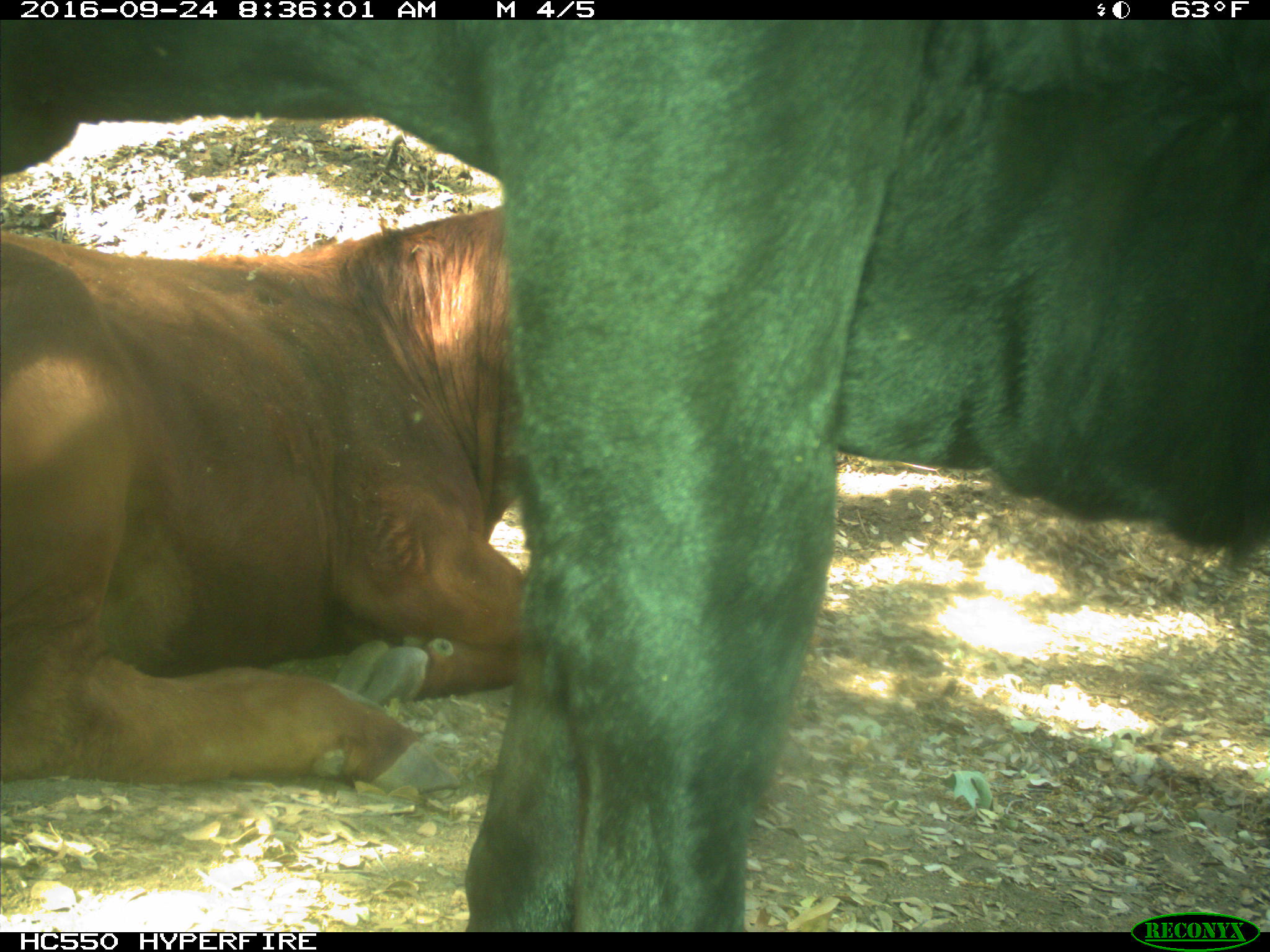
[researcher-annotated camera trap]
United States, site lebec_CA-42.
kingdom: Animalia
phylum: Chordata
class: Mammalia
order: Artiodactyla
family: Bovidae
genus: Bos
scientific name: Bos taurus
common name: domestic cow